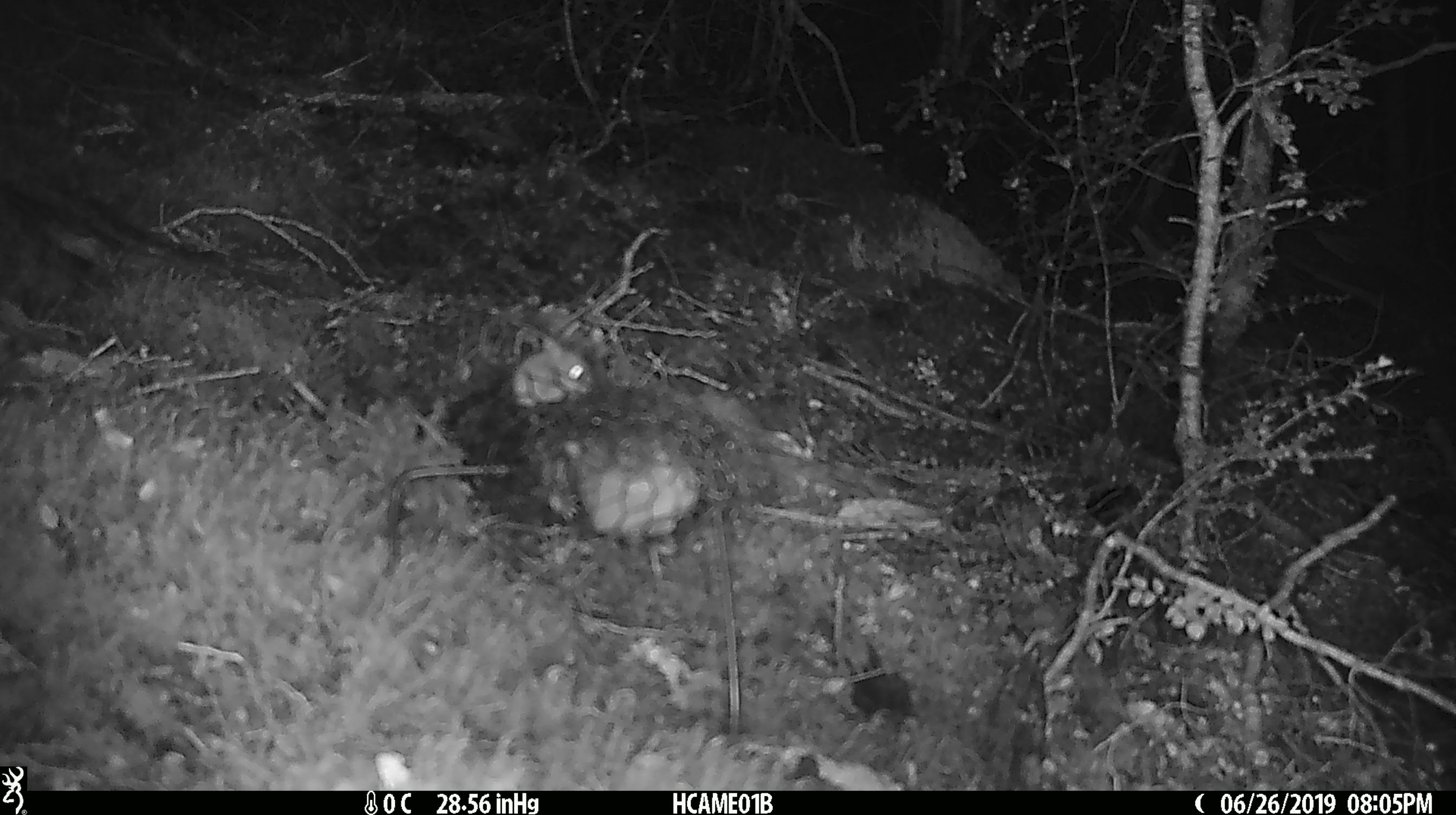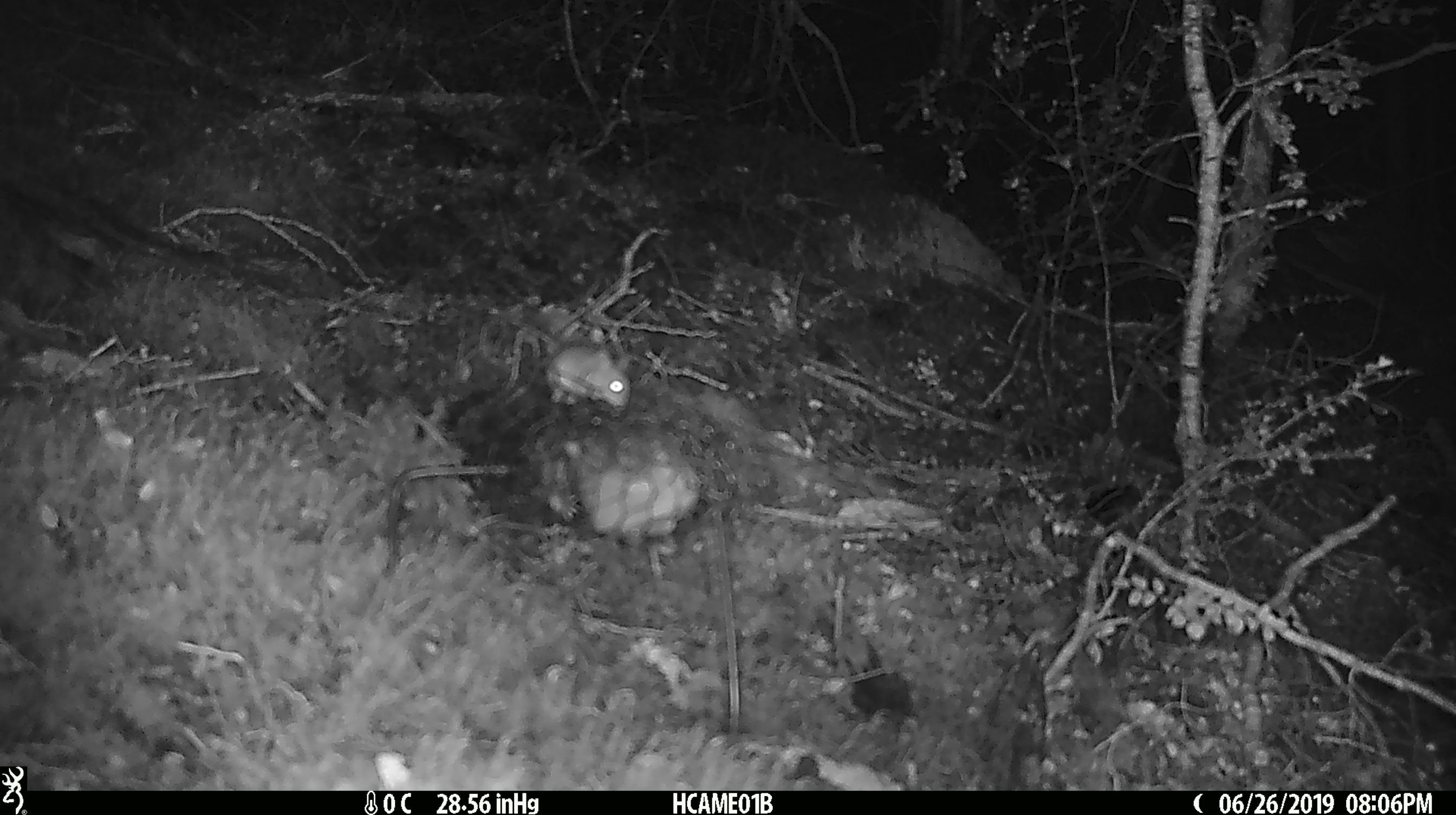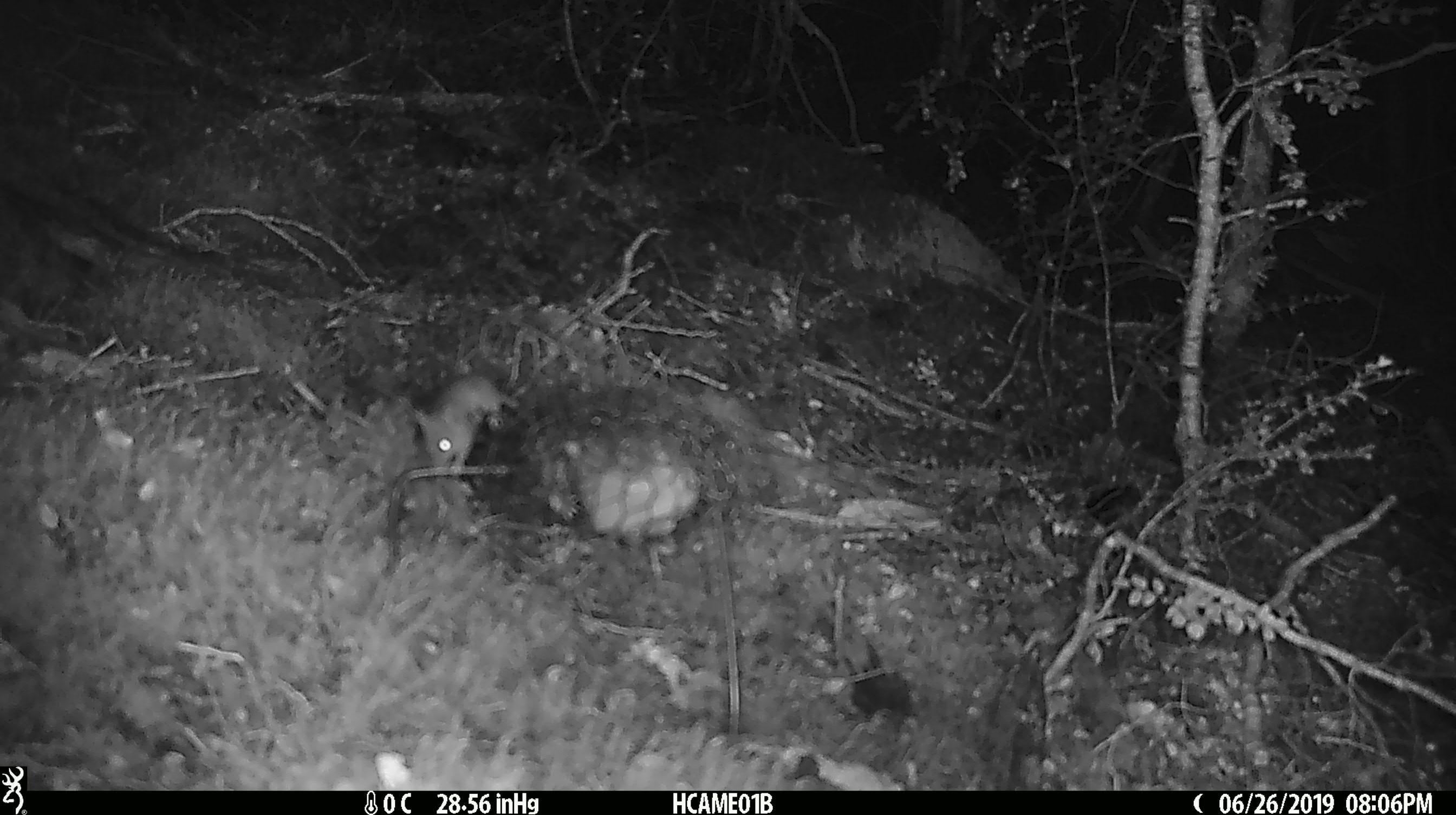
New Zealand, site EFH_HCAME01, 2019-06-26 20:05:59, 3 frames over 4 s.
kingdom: Animalia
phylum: Chordata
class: Mammalia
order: Rodentia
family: Muridae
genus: Mus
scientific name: Mus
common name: mouse